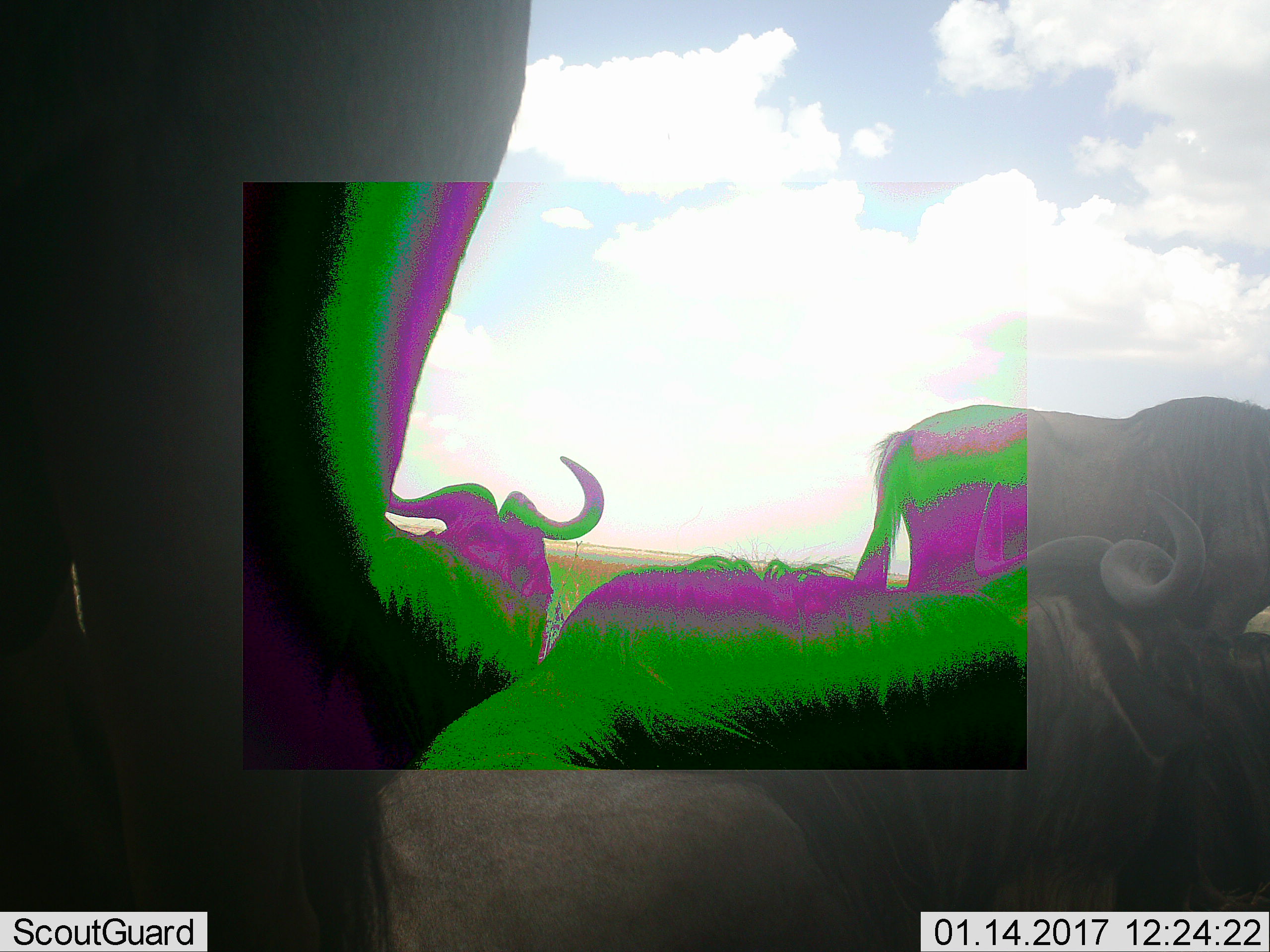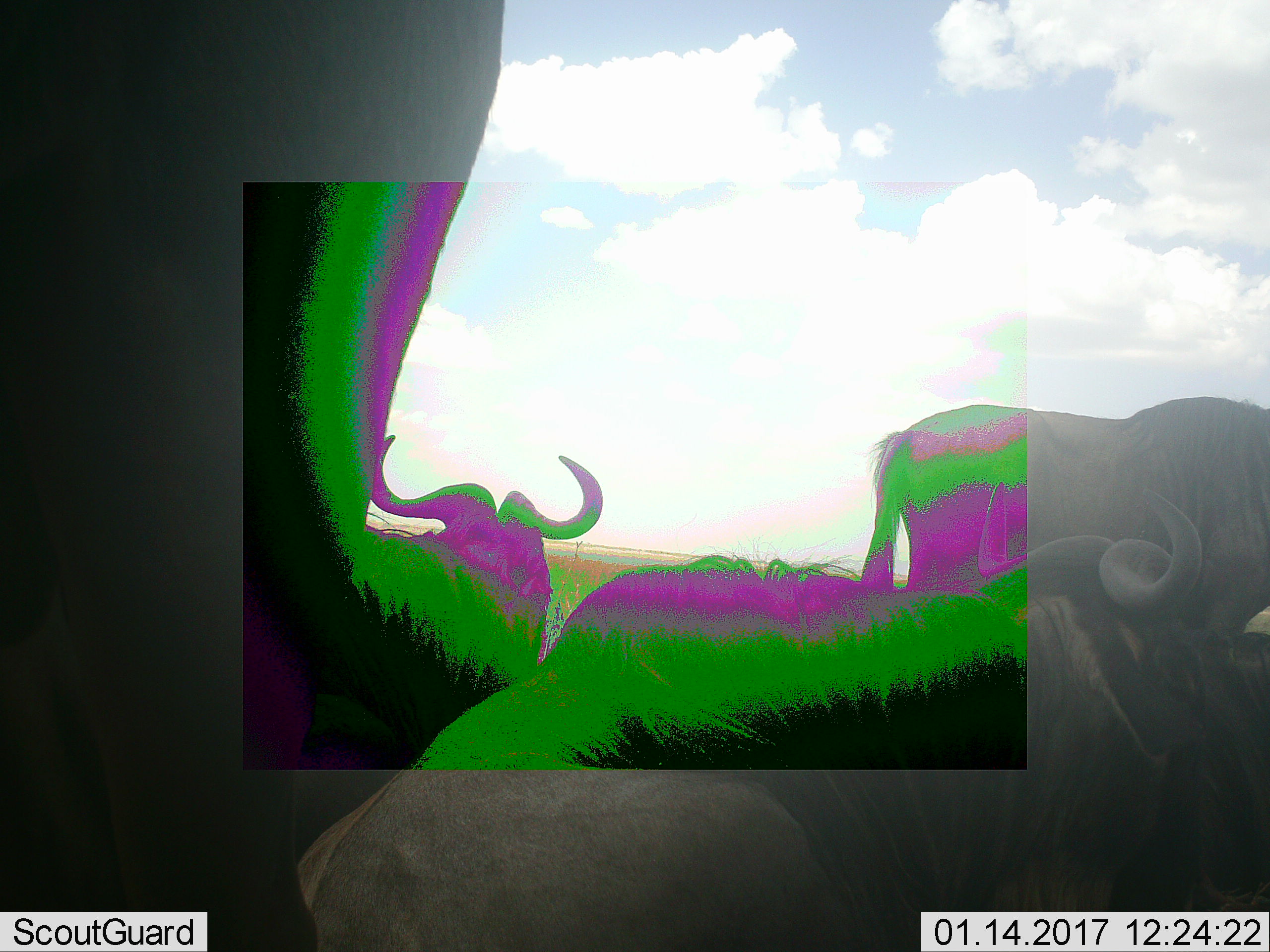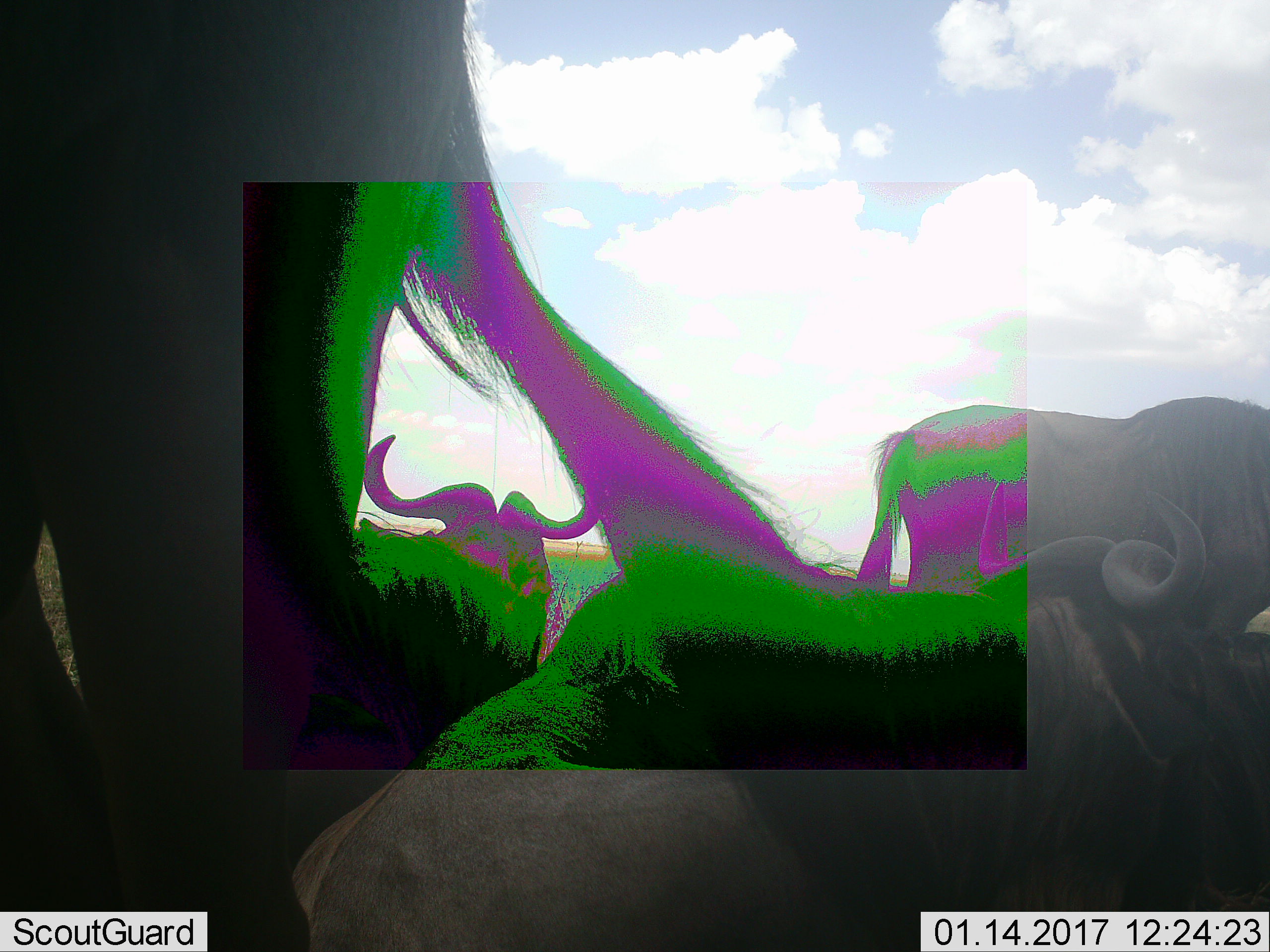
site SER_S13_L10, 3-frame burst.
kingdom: Animalia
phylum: Chordata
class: Mammalia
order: Artiodactyla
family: Bovidae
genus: Connochaetes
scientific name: Connochaetes taurinus taurinus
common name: blue wildebeest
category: wildebeestblue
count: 4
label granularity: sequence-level